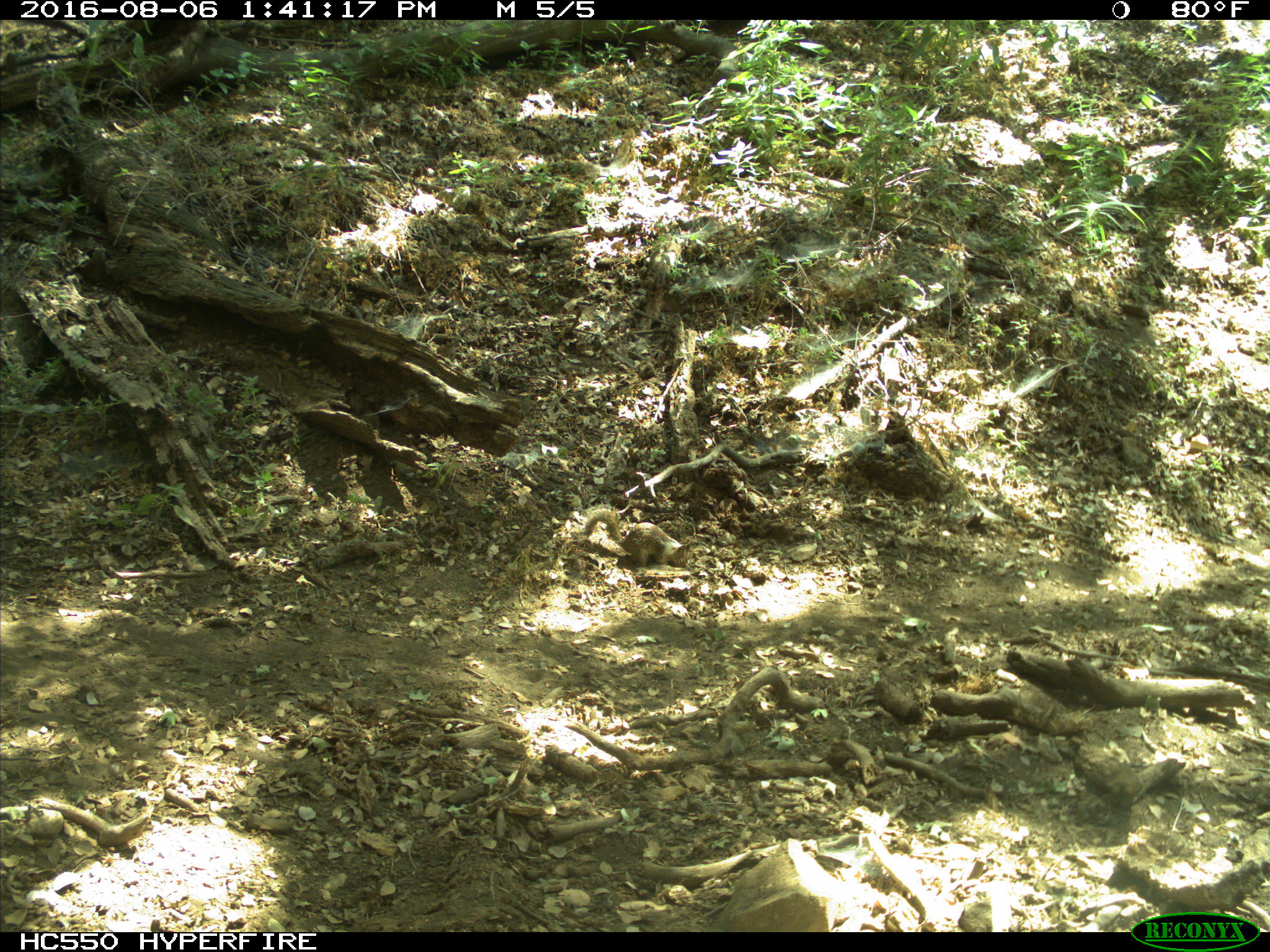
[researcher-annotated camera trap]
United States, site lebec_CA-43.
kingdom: Animalia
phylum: Chordata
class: Mammalia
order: Rodentia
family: Sciuridae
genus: Otospermophilus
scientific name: Otospermophilus beecheyi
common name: california ground squirrel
Otospermophilus beecheyi (california ground squirrel).